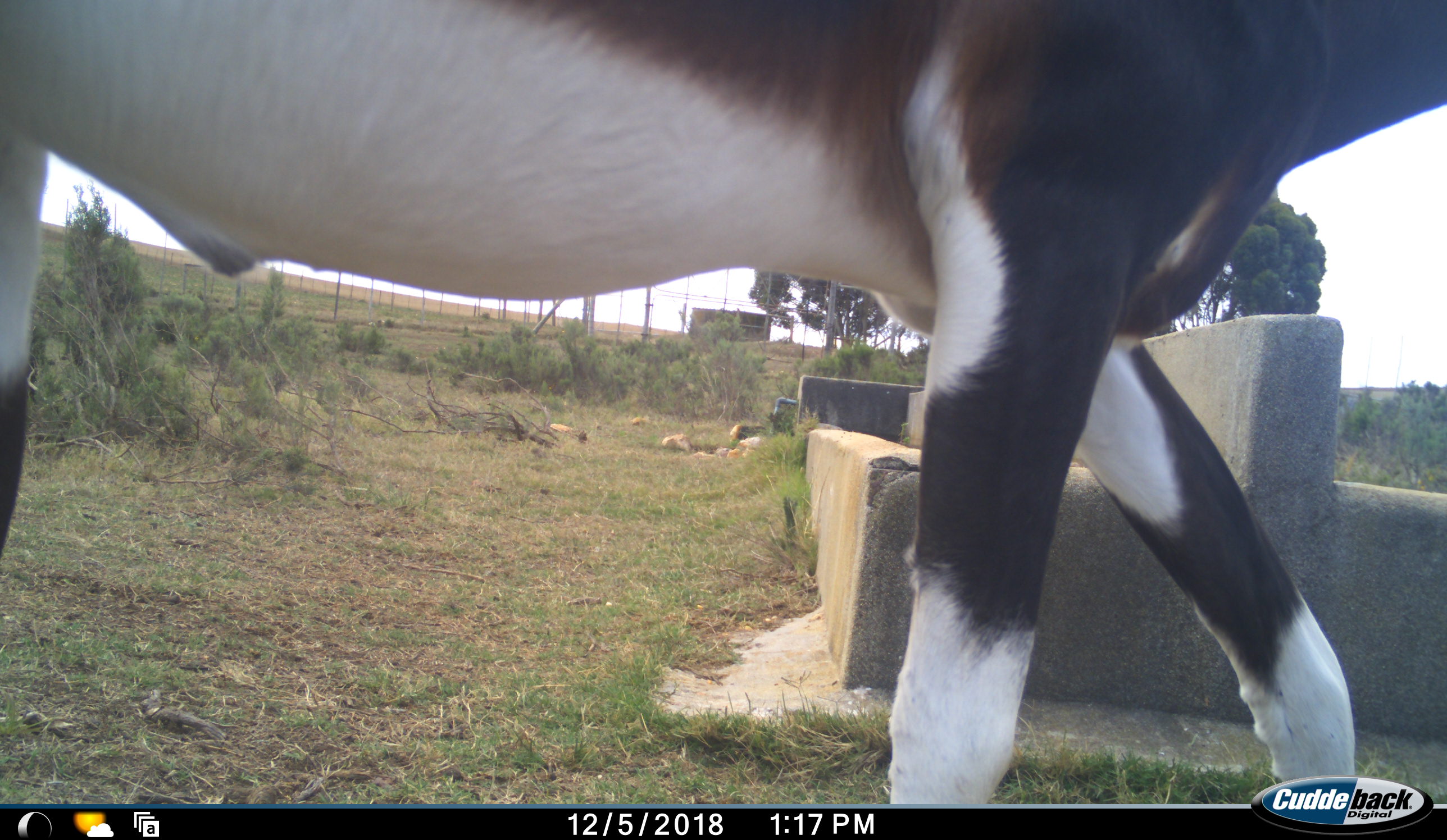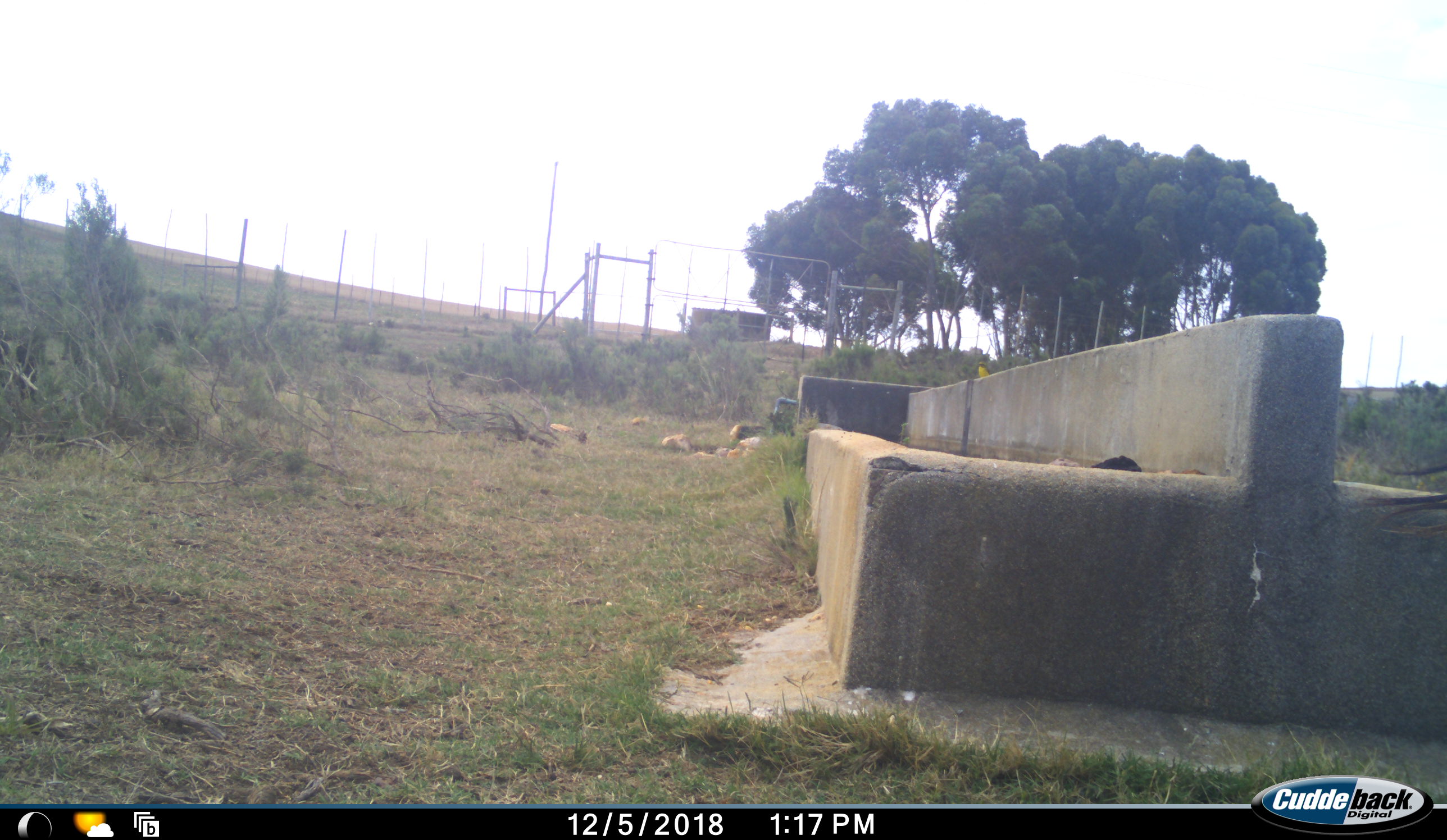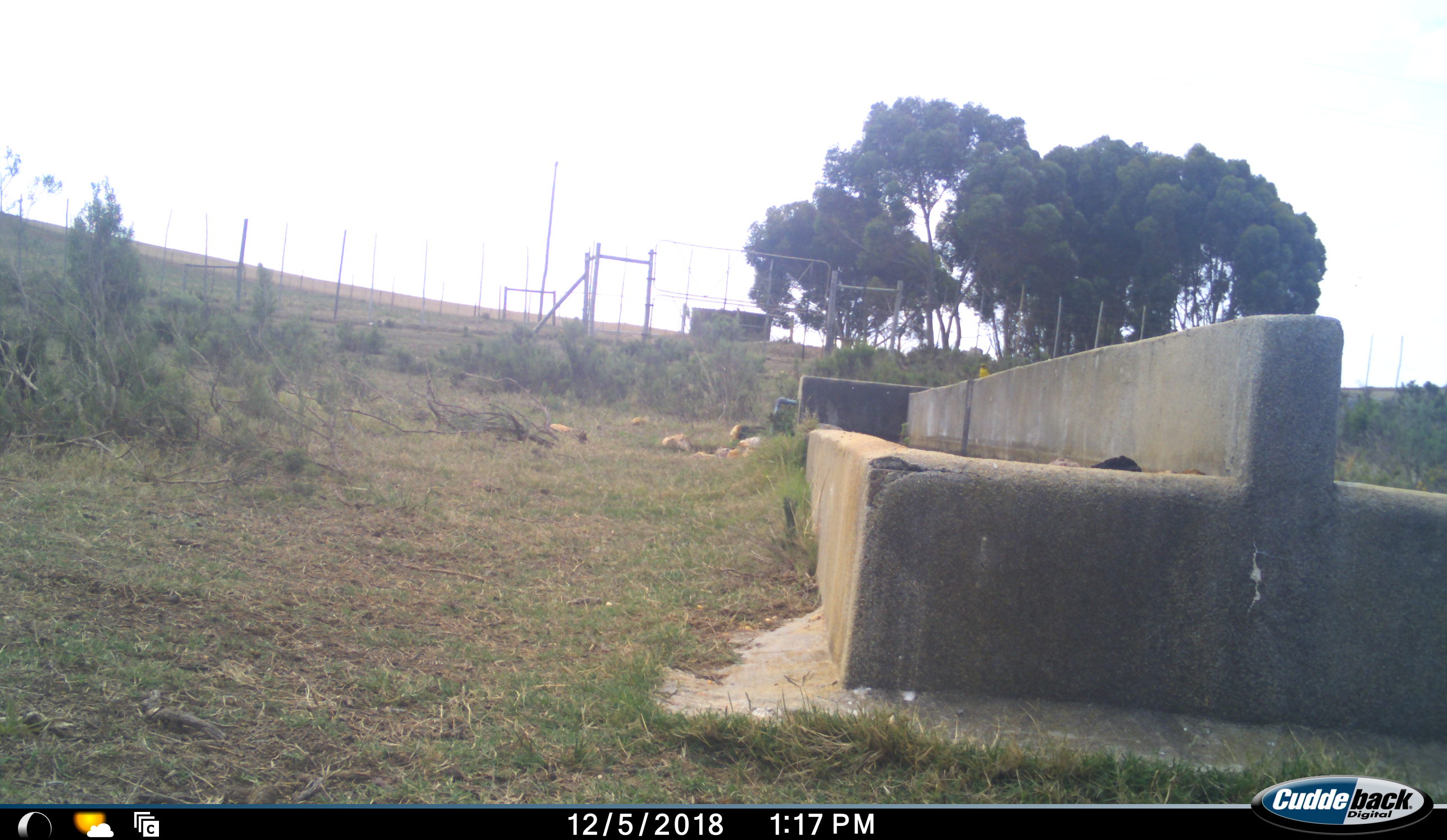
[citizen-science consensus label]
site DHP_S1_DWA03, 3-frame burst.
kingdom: Animalia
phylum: Chordata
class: Mammalia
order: Artiodactyla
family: Bovidae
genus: Damaliscus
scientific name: Damaliscus pygargus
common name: bontebok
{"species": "bontebok (Damaliscus pygargus)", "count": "1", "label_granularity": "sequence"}